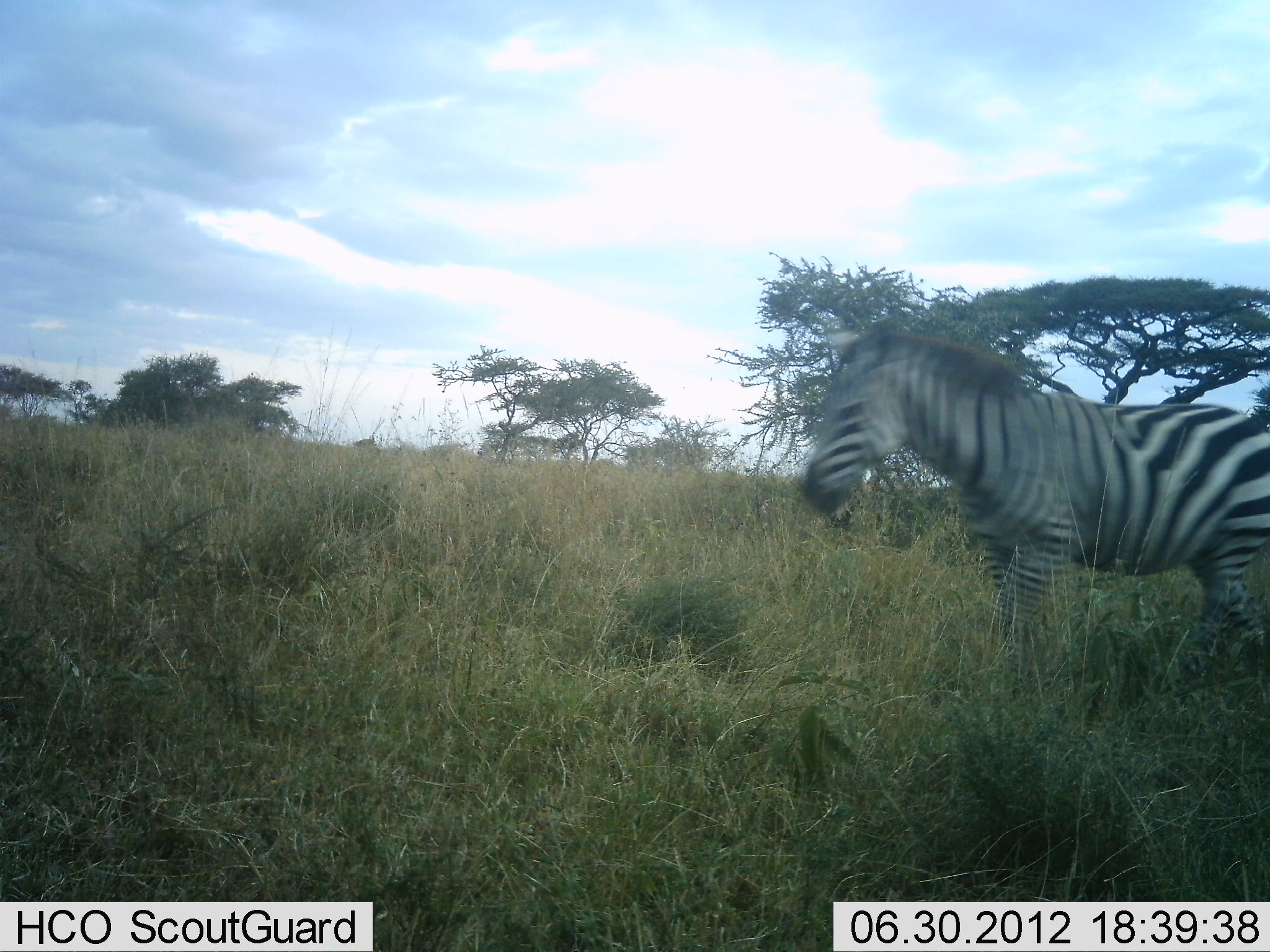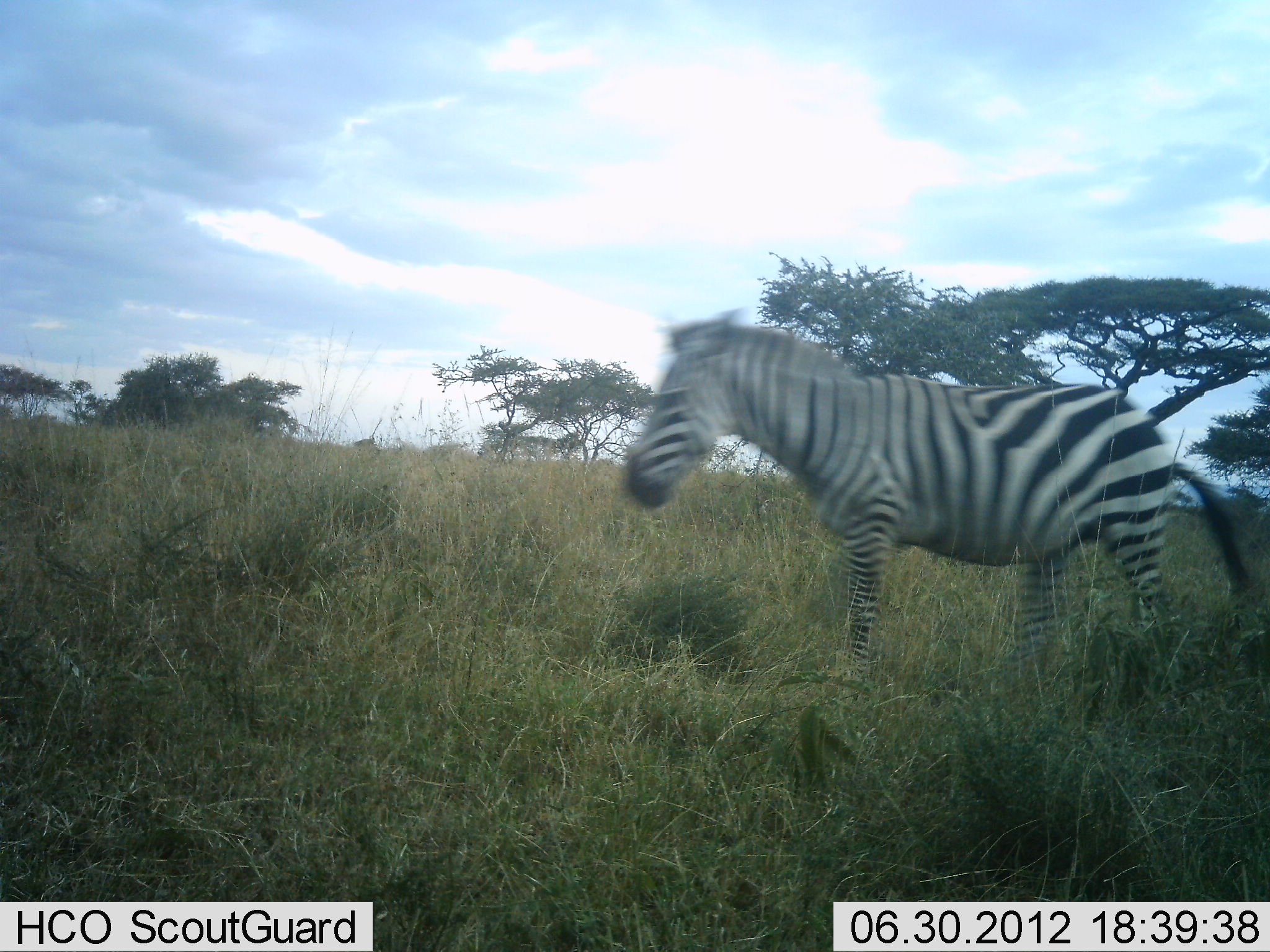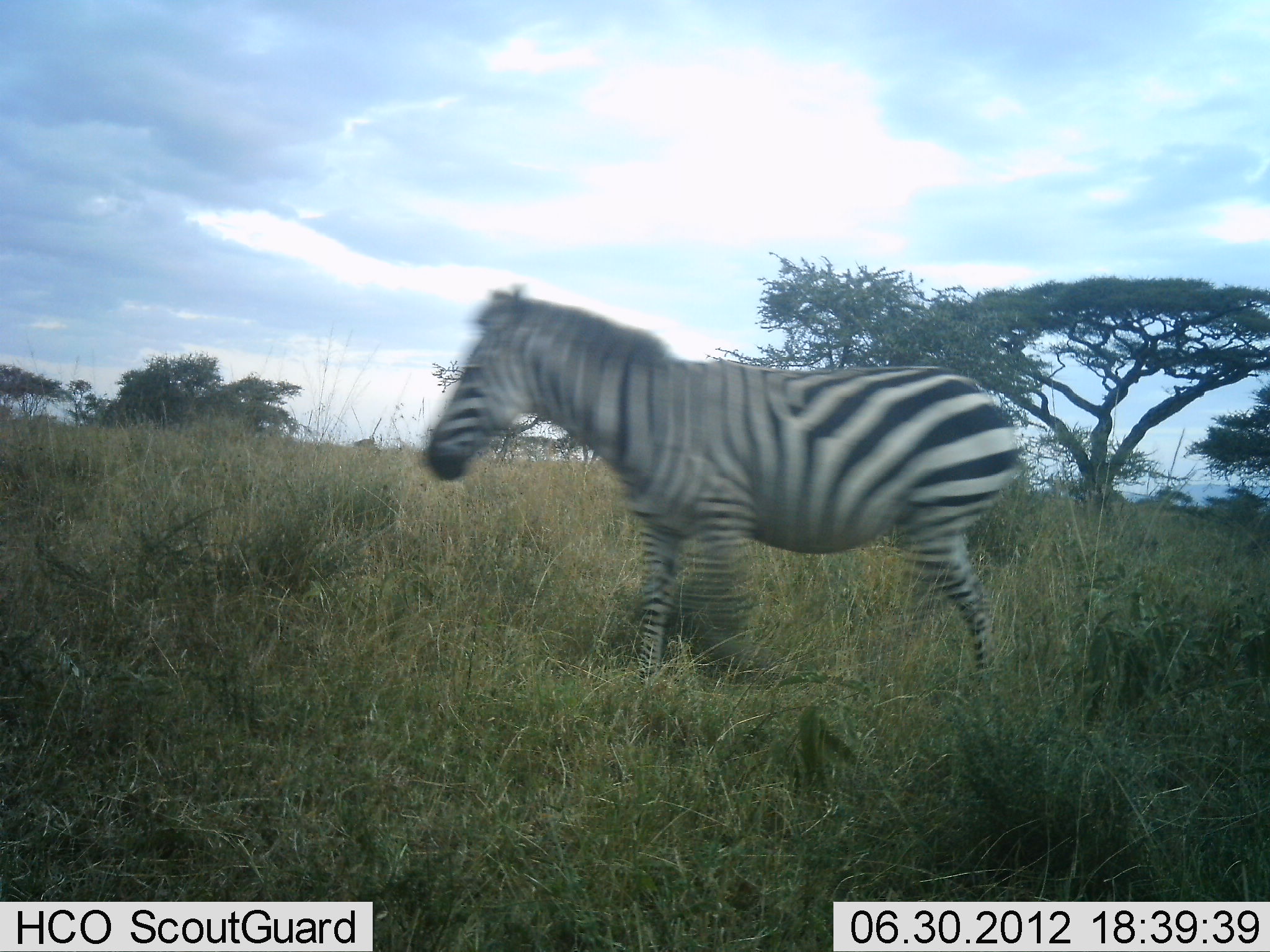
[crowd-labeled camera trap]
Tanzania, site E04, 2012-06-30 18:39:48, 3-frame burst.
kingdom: Animalia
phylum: Chordata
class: Mammalia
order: Perissodactyla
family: Equidae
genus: Equus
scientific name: Equus quagga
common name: plains zebra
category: zebra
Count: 1.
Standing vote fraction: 0%.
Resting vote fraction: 0%.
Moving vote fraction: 100%.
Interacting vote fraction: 0%.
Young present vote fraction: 0%.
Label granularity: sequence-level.